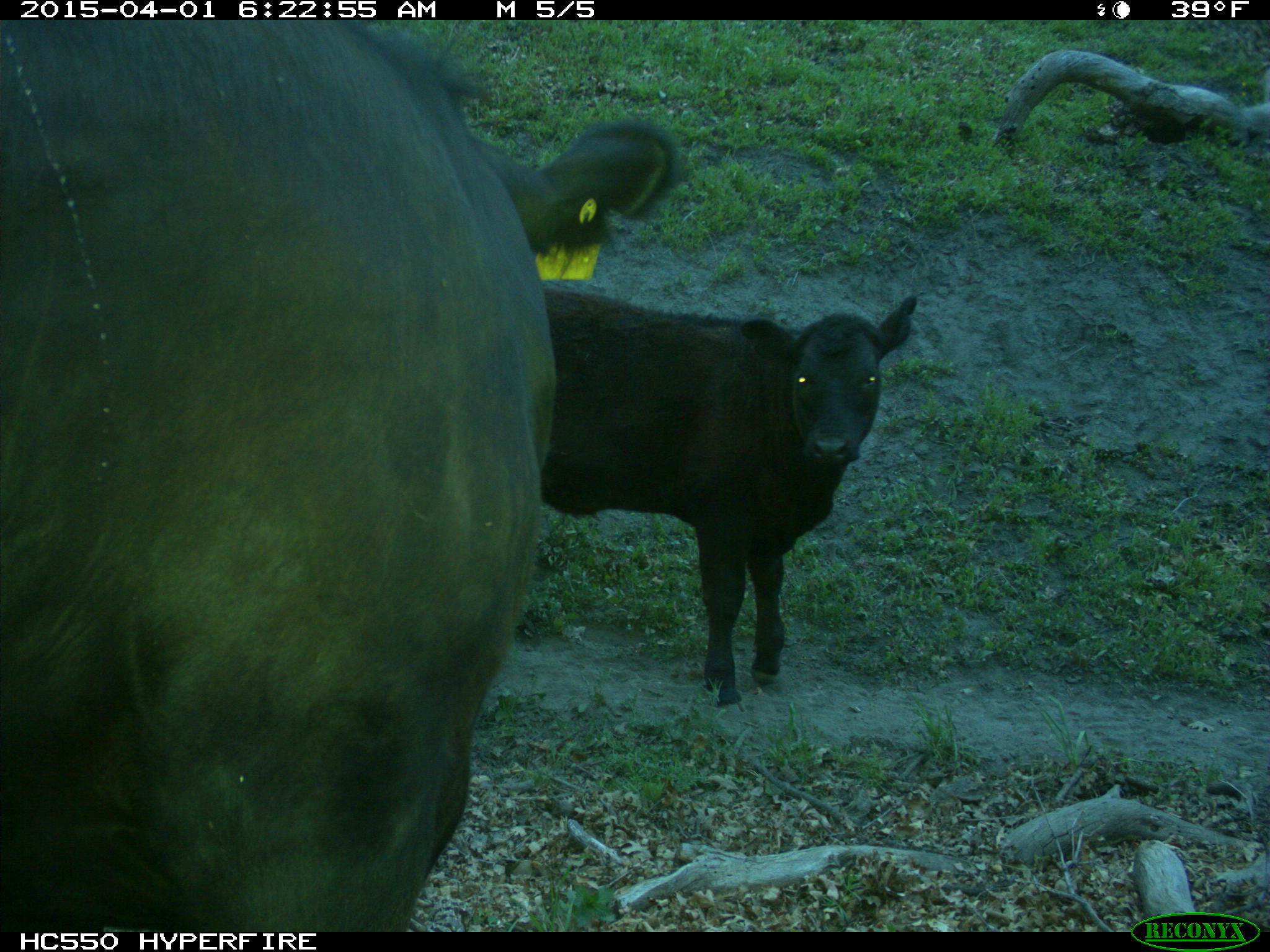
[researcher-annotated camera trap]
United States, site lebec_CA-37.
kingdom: Animalia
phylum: Chordata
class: Mammalia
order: Artiodactyla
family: Bovidae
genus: Bos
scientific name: Bos taurus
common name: domestic cow